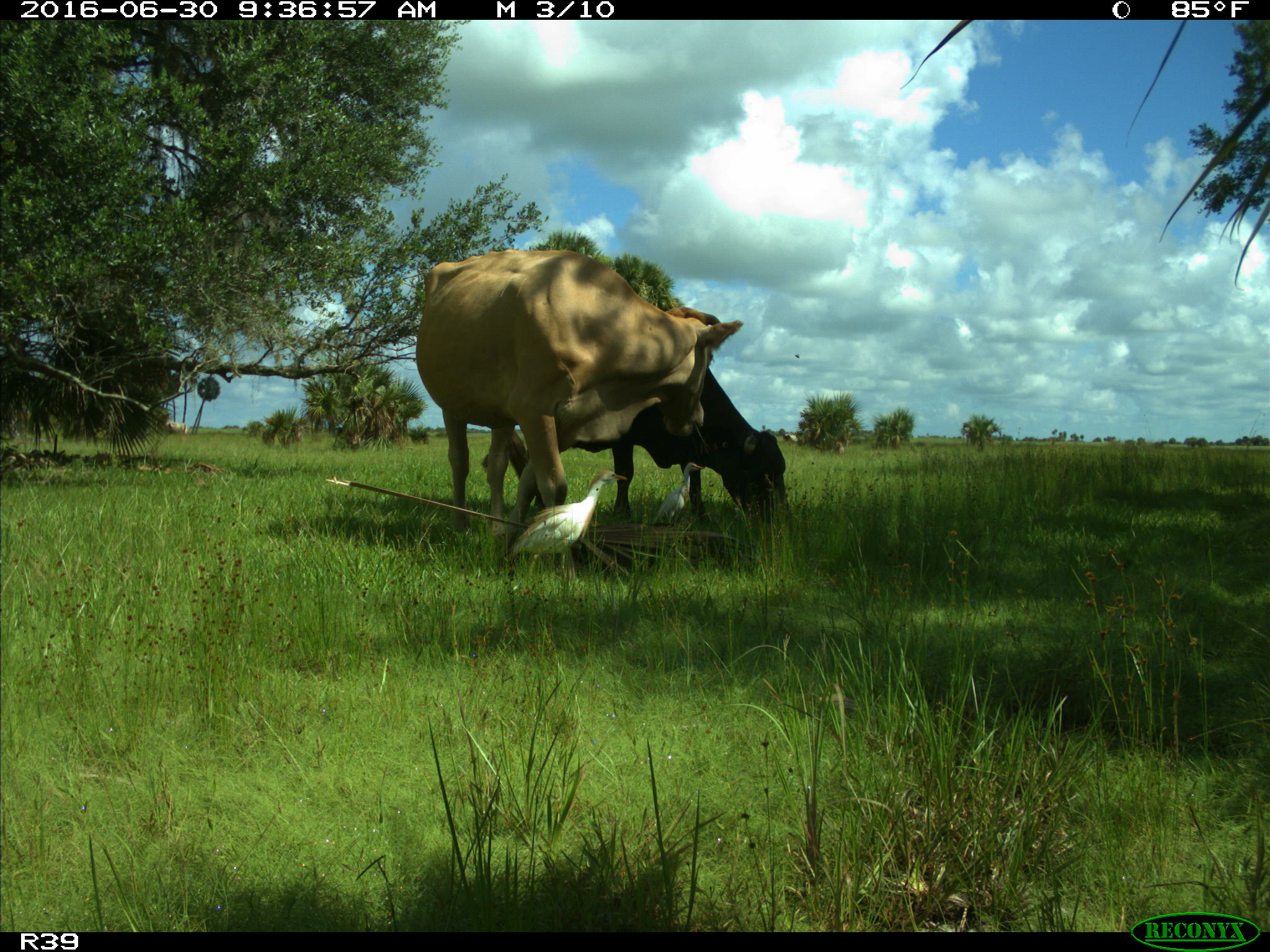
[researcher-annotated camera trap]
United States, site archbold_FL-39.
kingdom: Animalia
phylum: Chordata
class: Mammalia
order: Artiodactyla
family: Bovidae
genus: Bos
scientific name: Bos taurus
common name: domestic cow